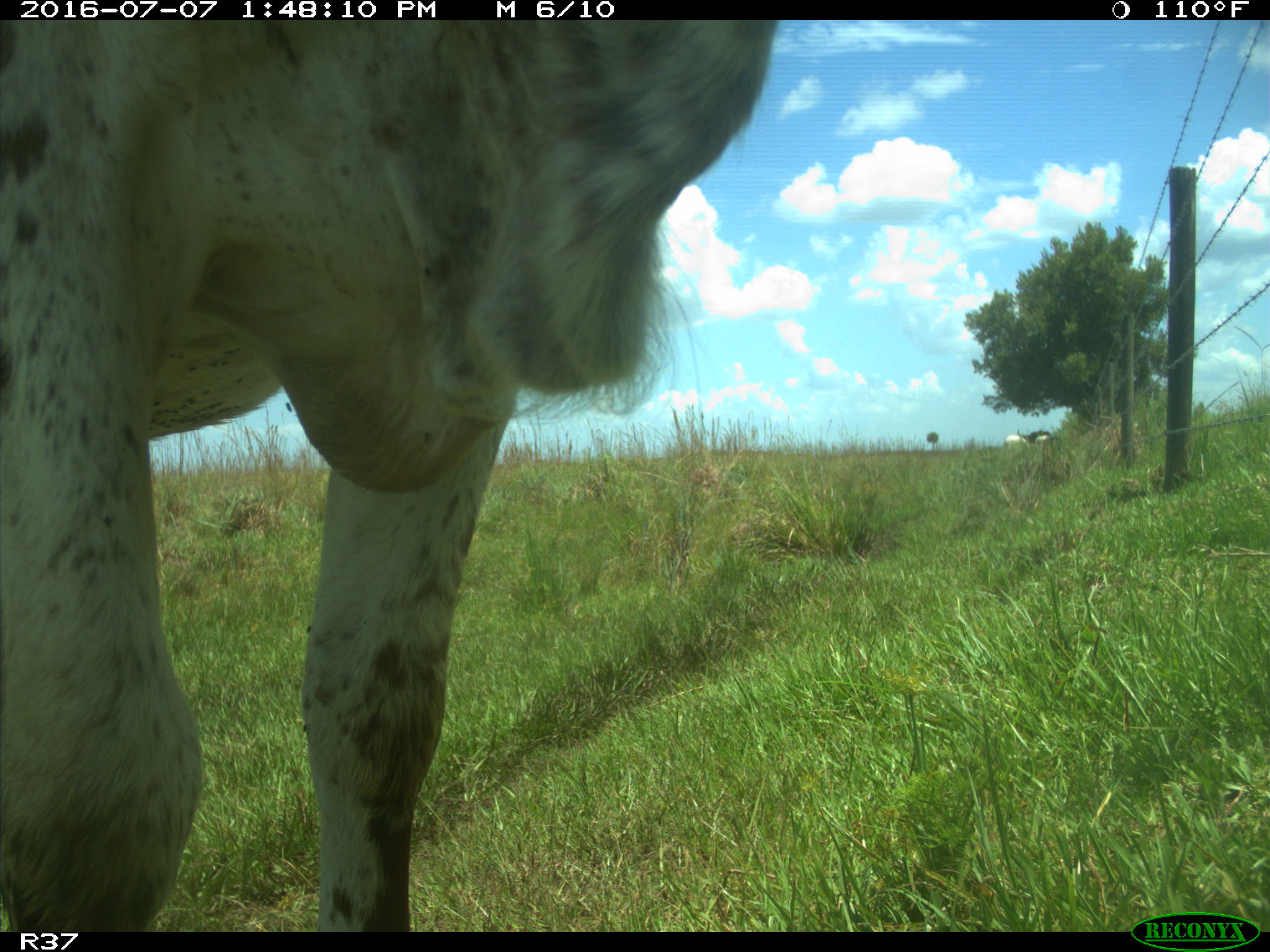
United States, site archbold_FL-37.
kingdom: Animalia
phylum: Chordata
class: Mammalia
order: Artiodactyla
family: Bovidae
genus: Bos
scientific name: Bos taurus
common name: domestic cow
Bos taurus (domestic cow).